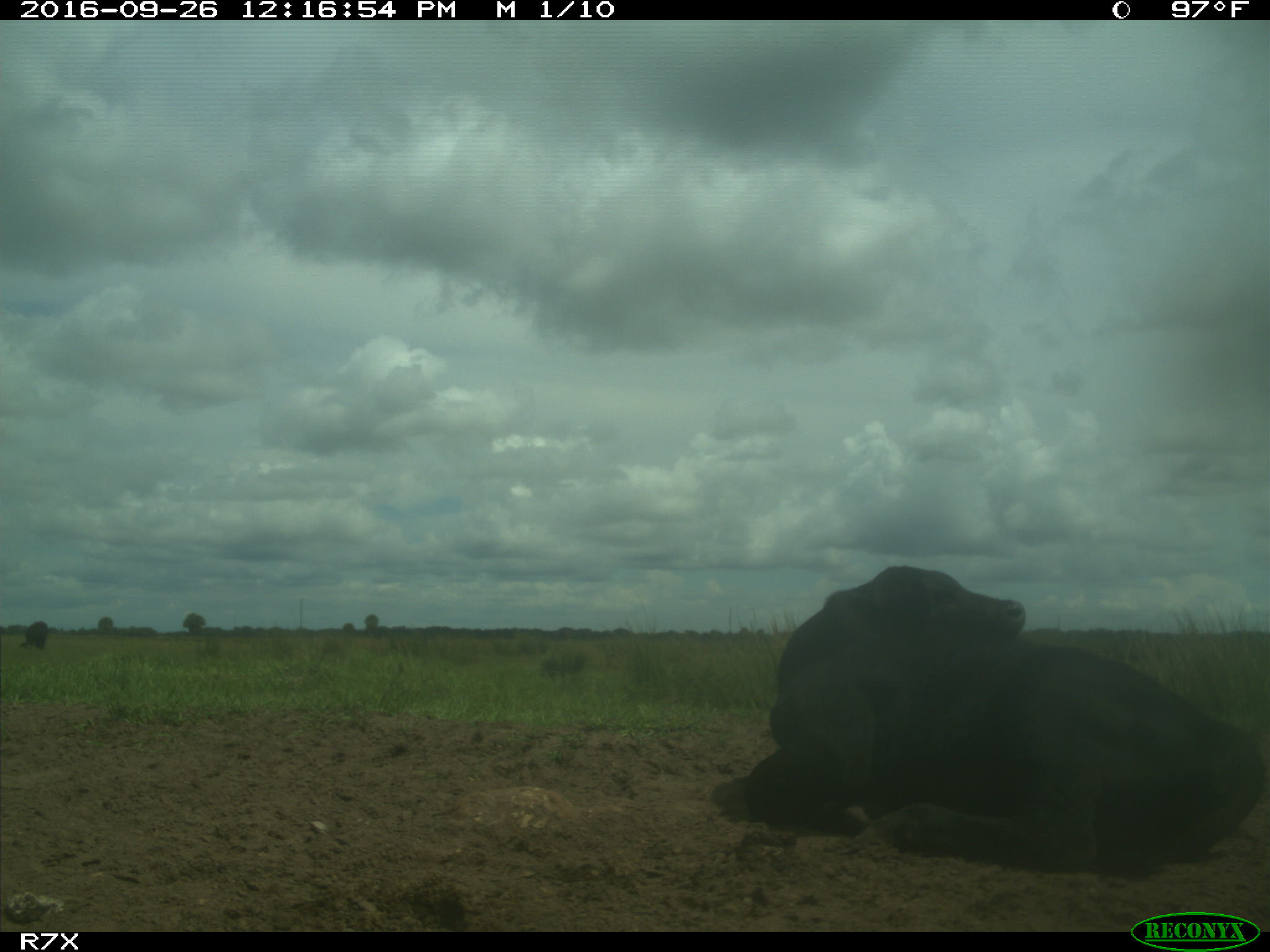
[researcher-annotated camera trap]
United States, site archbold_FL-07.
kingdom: Animalia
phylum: Chordata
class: Mammalia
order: Artiodactyla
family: Bovidae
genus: Bos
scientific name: Bos taurus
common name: domestic cow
Bos taurus (domestic cow).